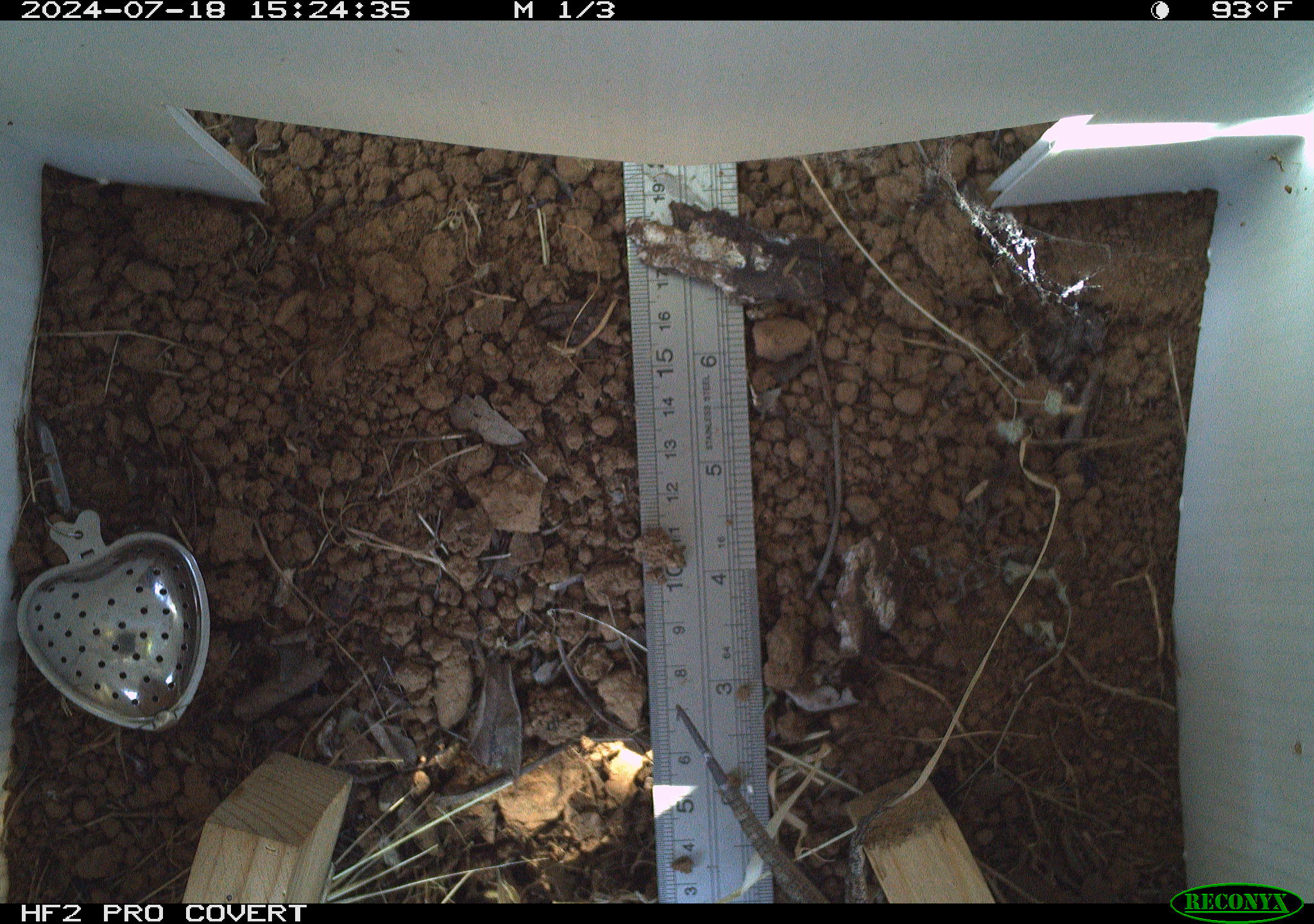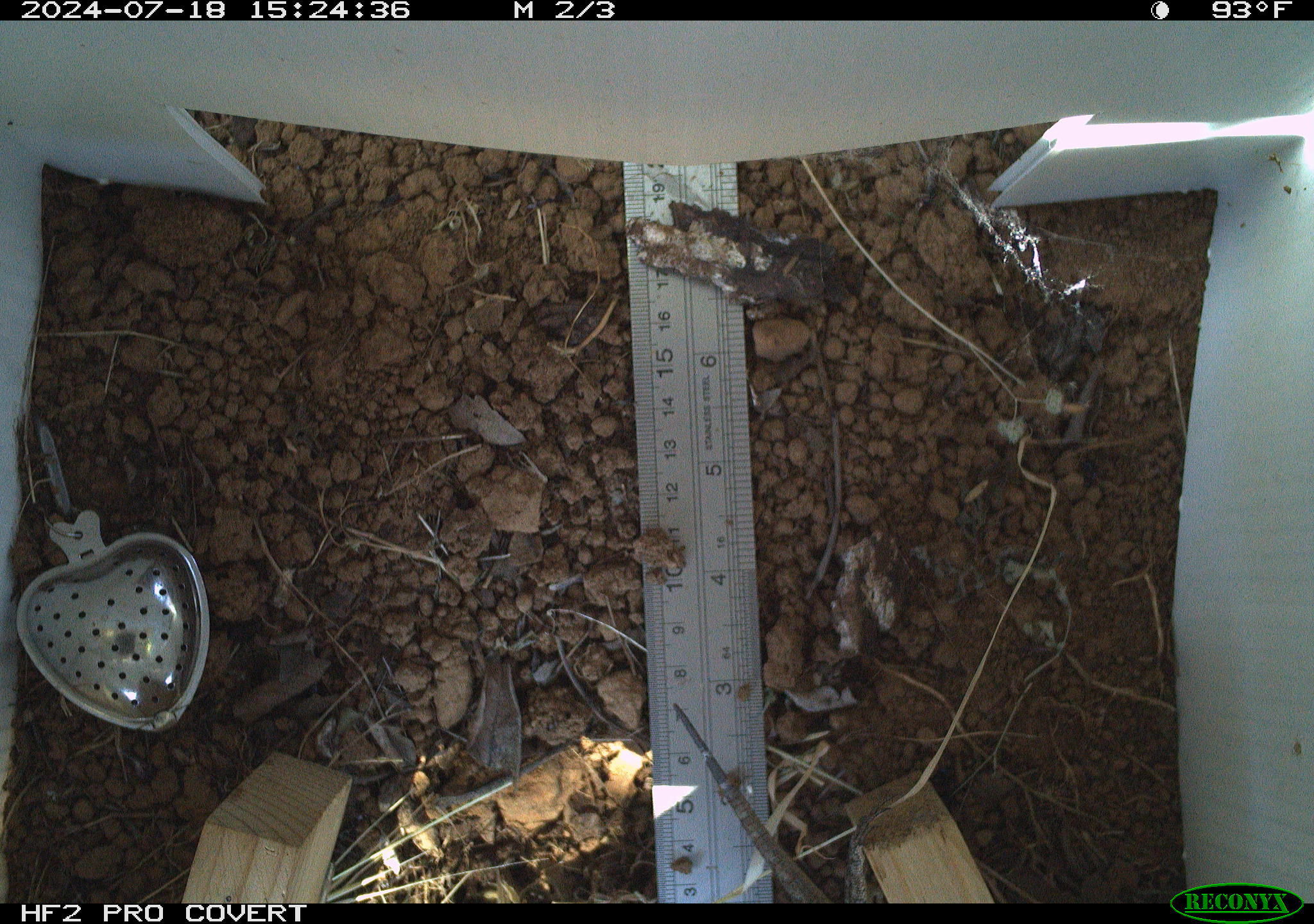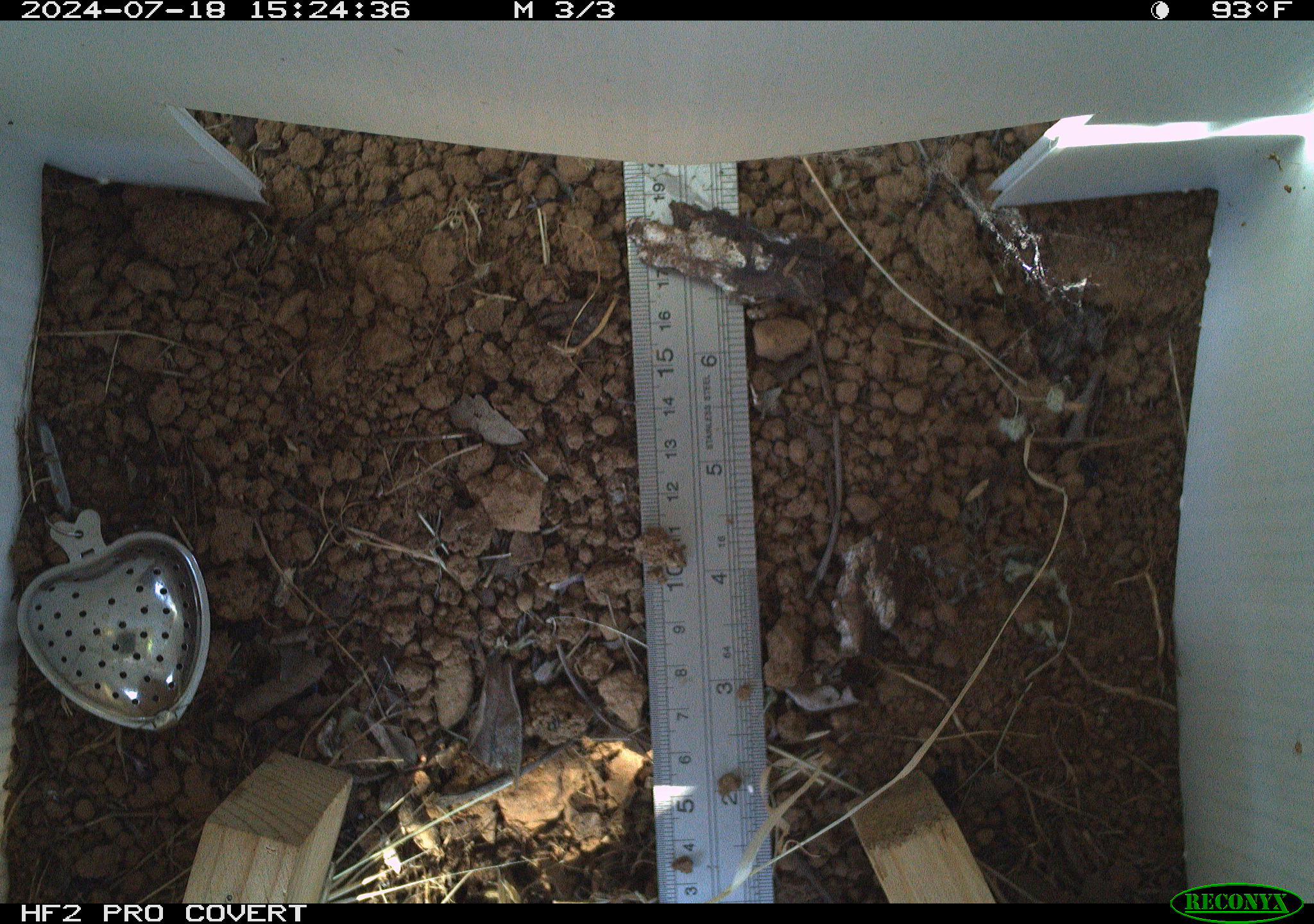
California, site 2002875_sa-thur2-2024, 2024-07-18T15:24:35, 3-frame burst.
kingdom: Animalia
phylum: Chordata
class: Reptilia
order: Squamata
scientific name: Squamata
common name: lizards and snakes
Lizards and snakes (Squamata).